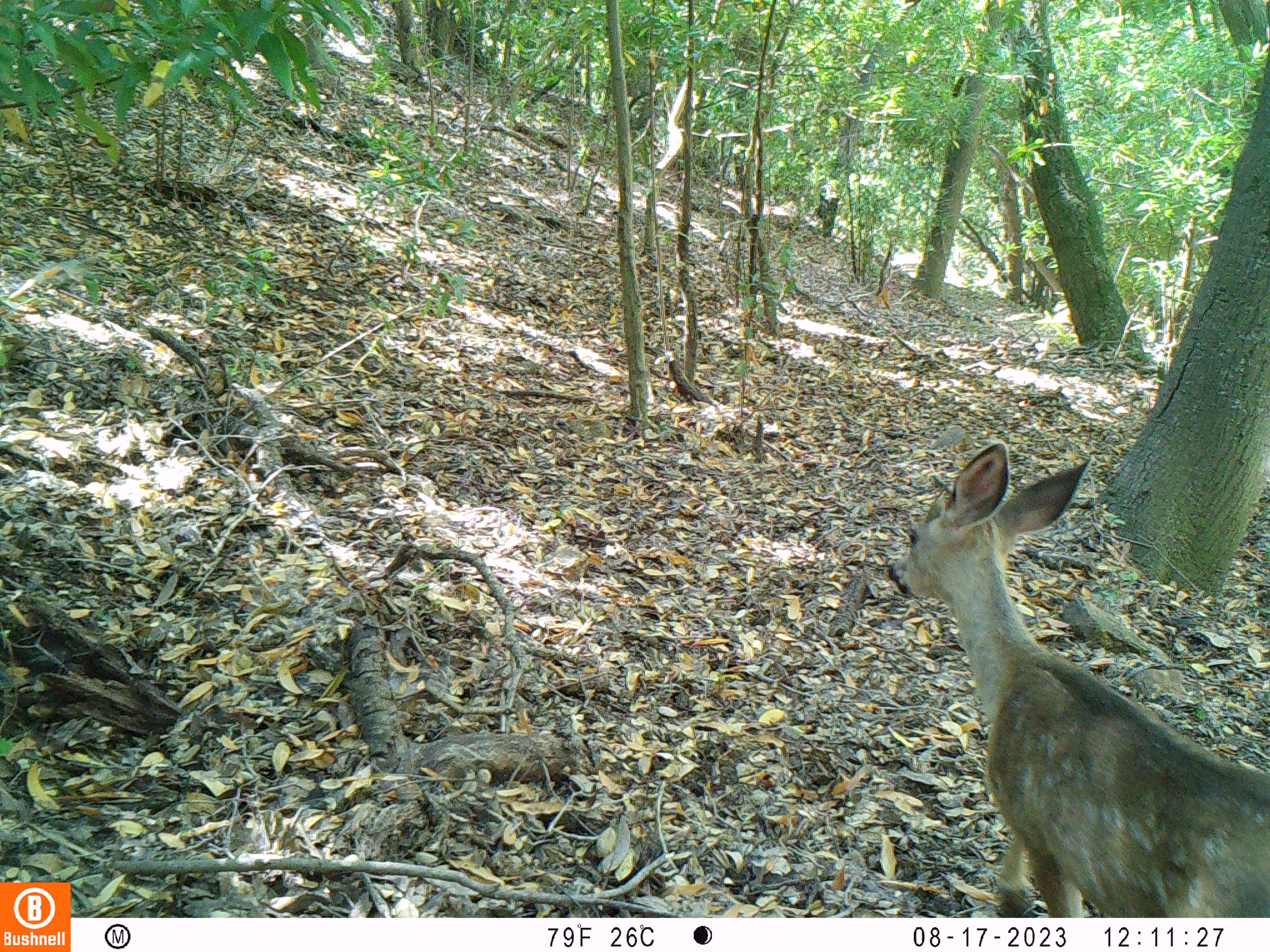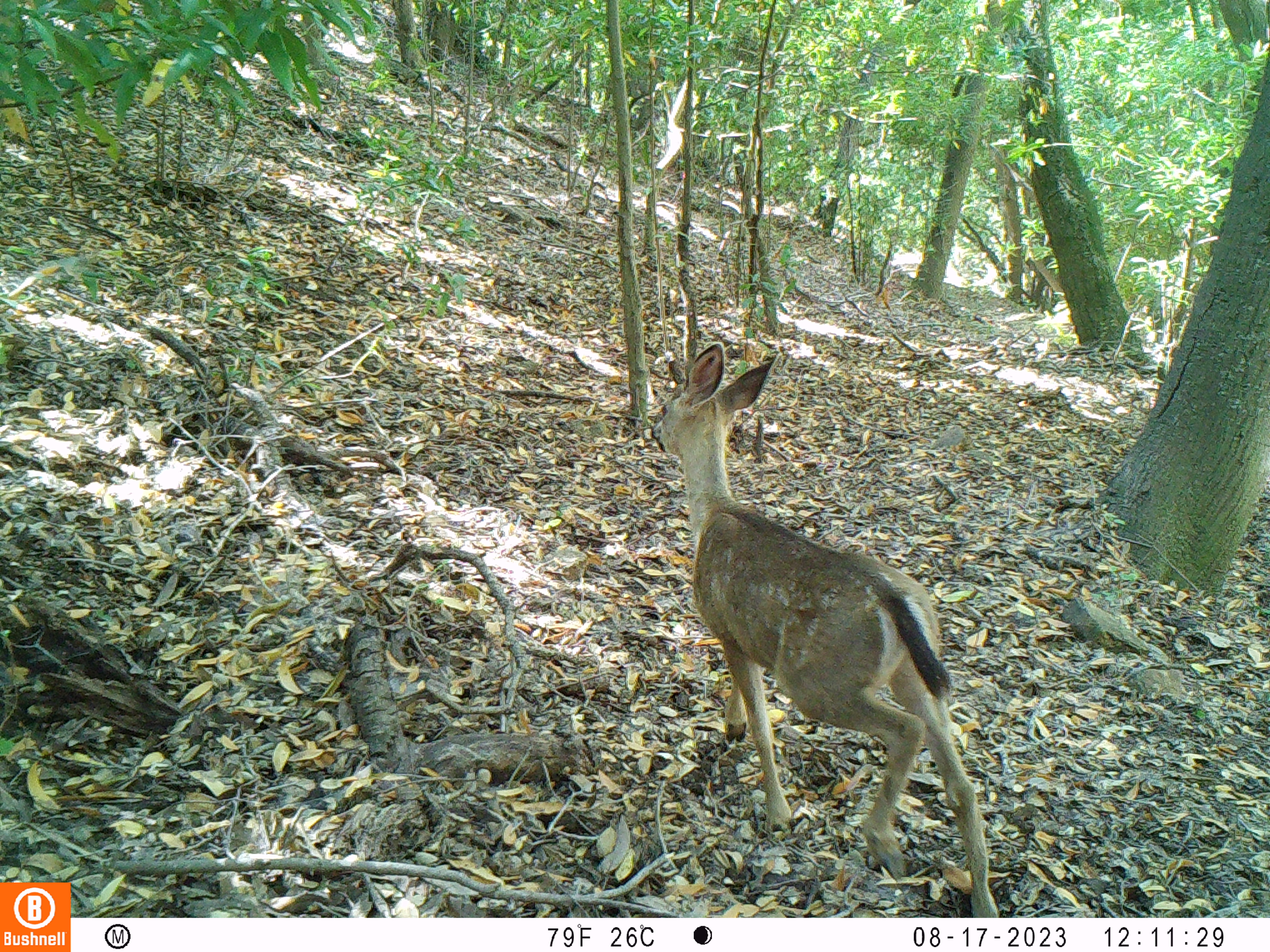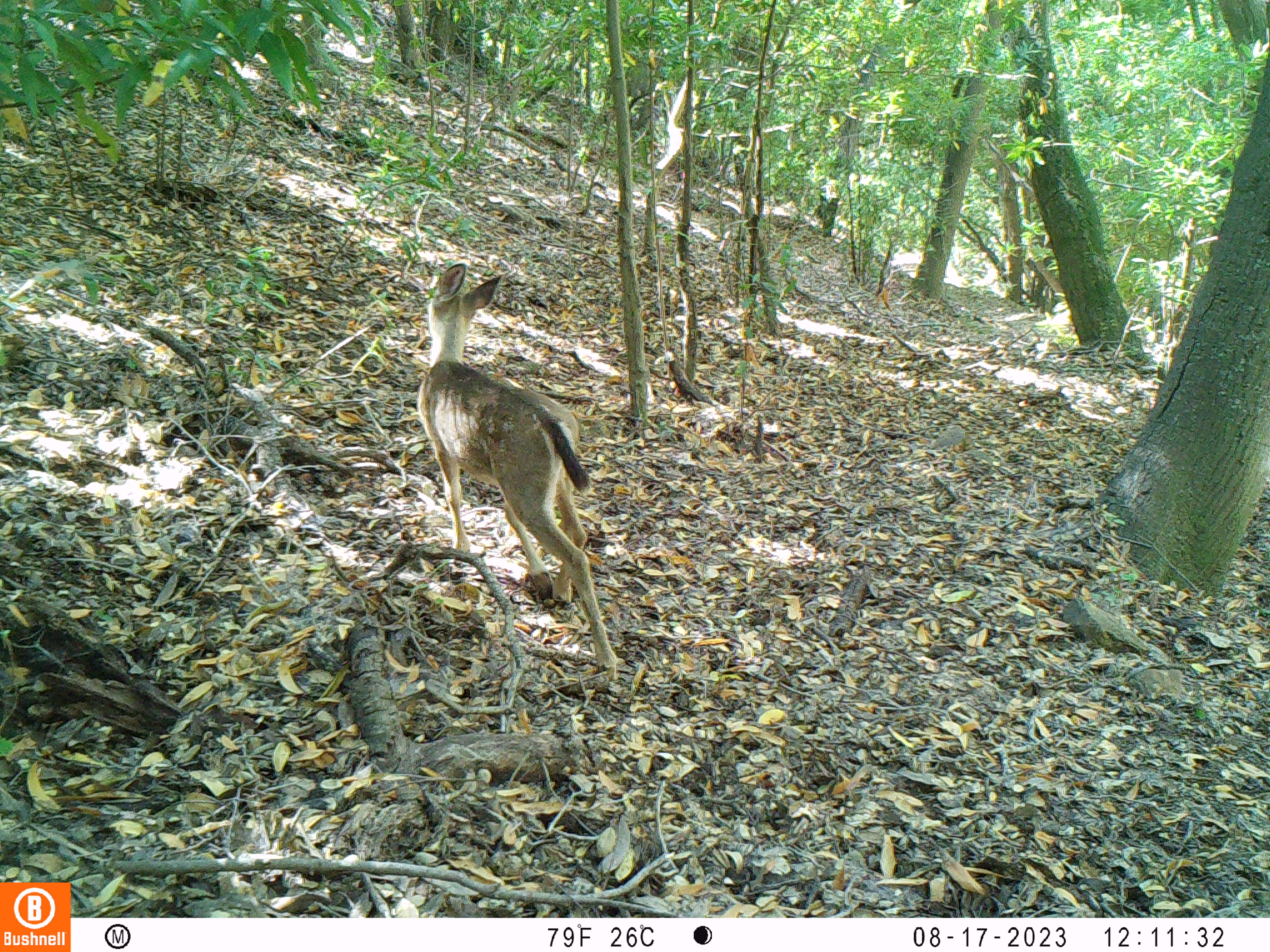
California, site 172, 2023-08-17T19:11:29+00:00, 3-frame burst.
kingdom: Animalia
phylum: Chordata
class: Mammalia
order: Artiodactyla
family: Cervidae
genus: Odocoileus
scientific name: Odocoileus hemionus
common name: mule deer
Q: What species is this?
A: Mule deer (Odocoileus hemionus).